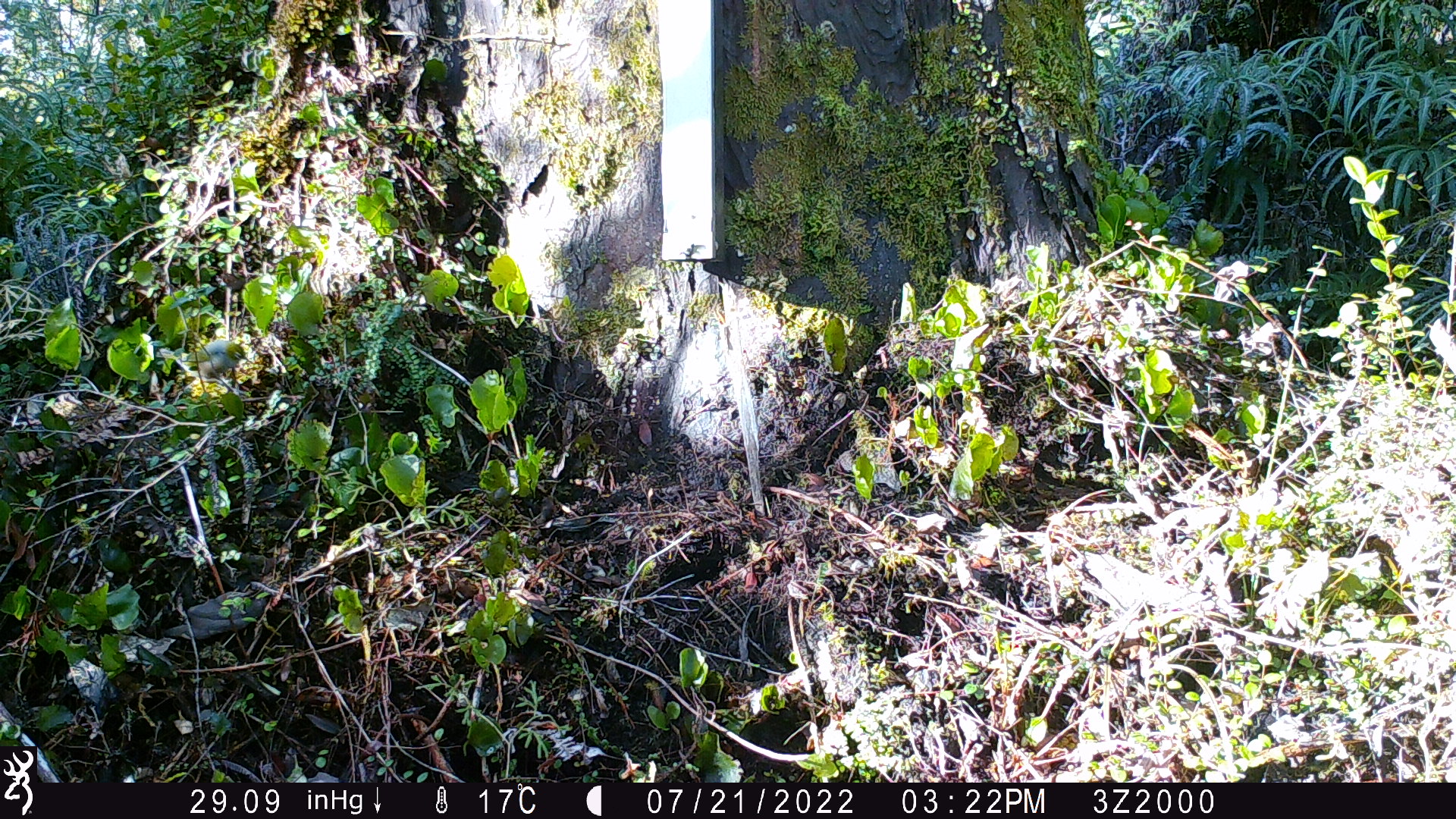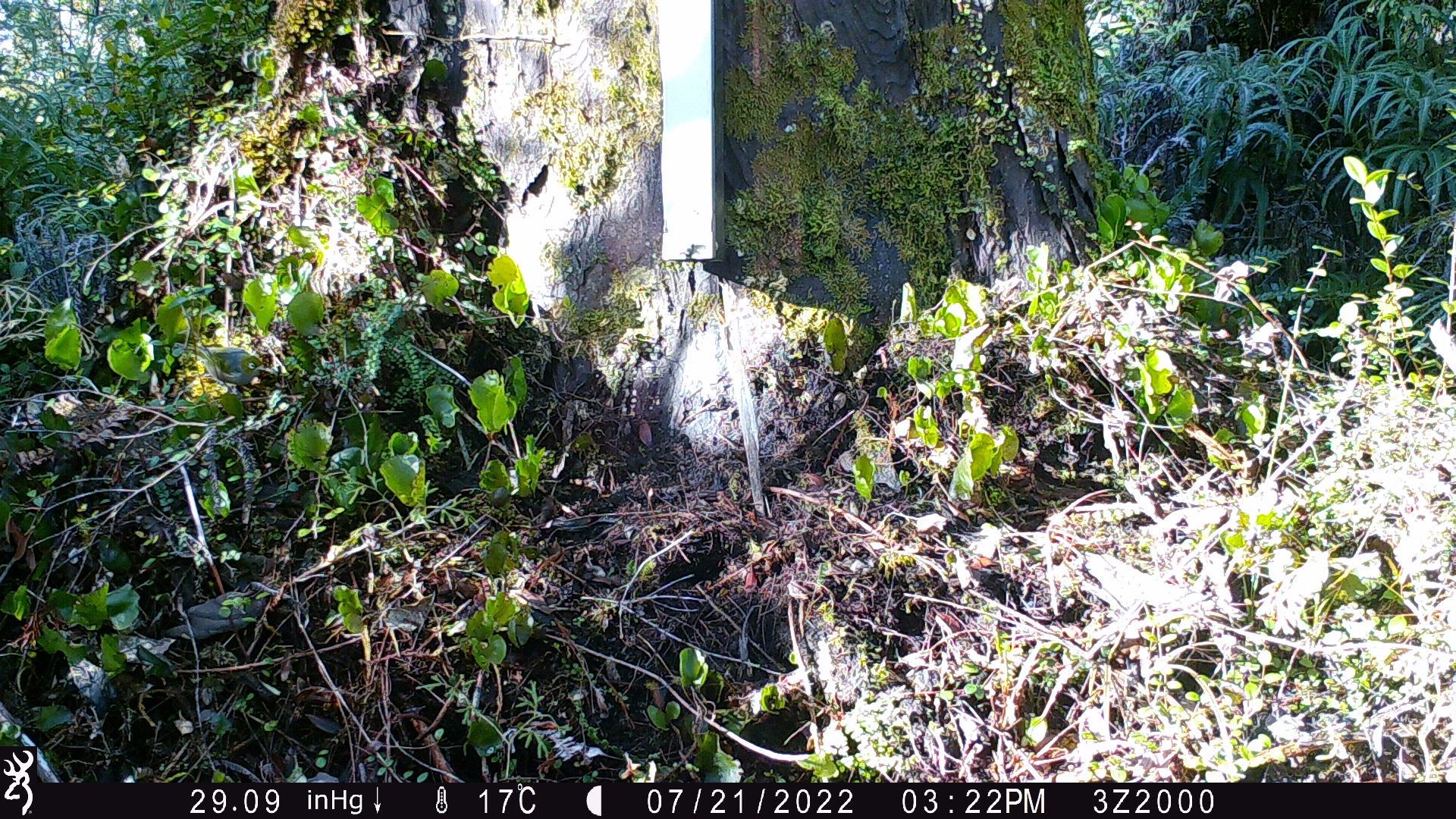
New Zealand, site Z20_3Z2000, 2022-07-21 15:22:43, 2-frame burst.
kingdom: Animalia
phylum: Chordata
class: Aves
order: Passeriformes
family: Zosteropidae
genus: Zosterops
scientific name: Zosterops lateralis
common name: silvereye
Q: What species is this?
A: Silvereye (Zosterops lateralis).